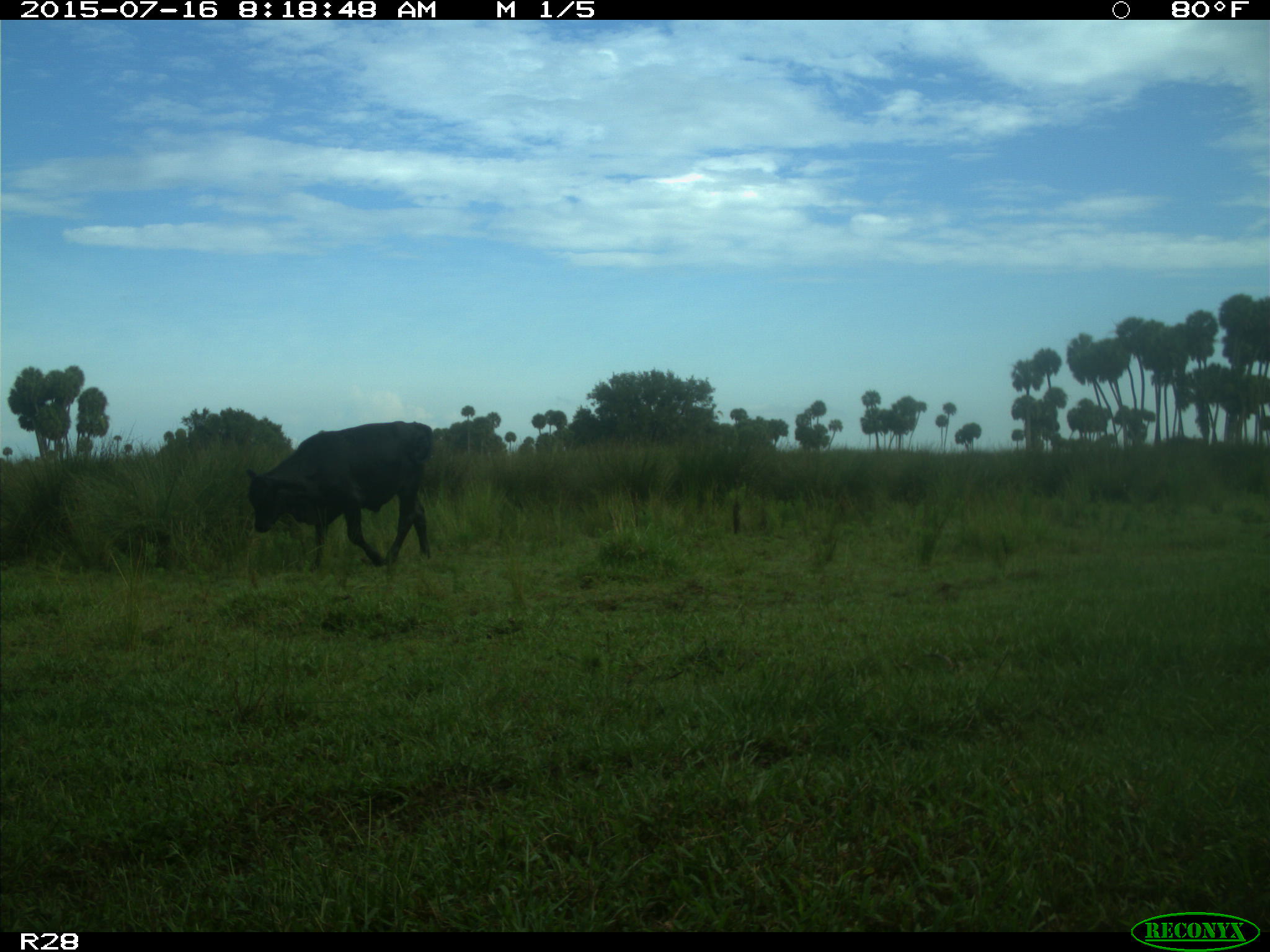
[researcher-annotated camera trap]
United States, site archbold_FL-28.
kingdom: Animalia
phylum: Chordata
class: Mammalia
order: Artiodactyla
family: Bovidae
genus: Bos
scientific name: Bos taurus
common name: domestic cow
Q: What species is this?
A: Bos taurus (domestic cow).